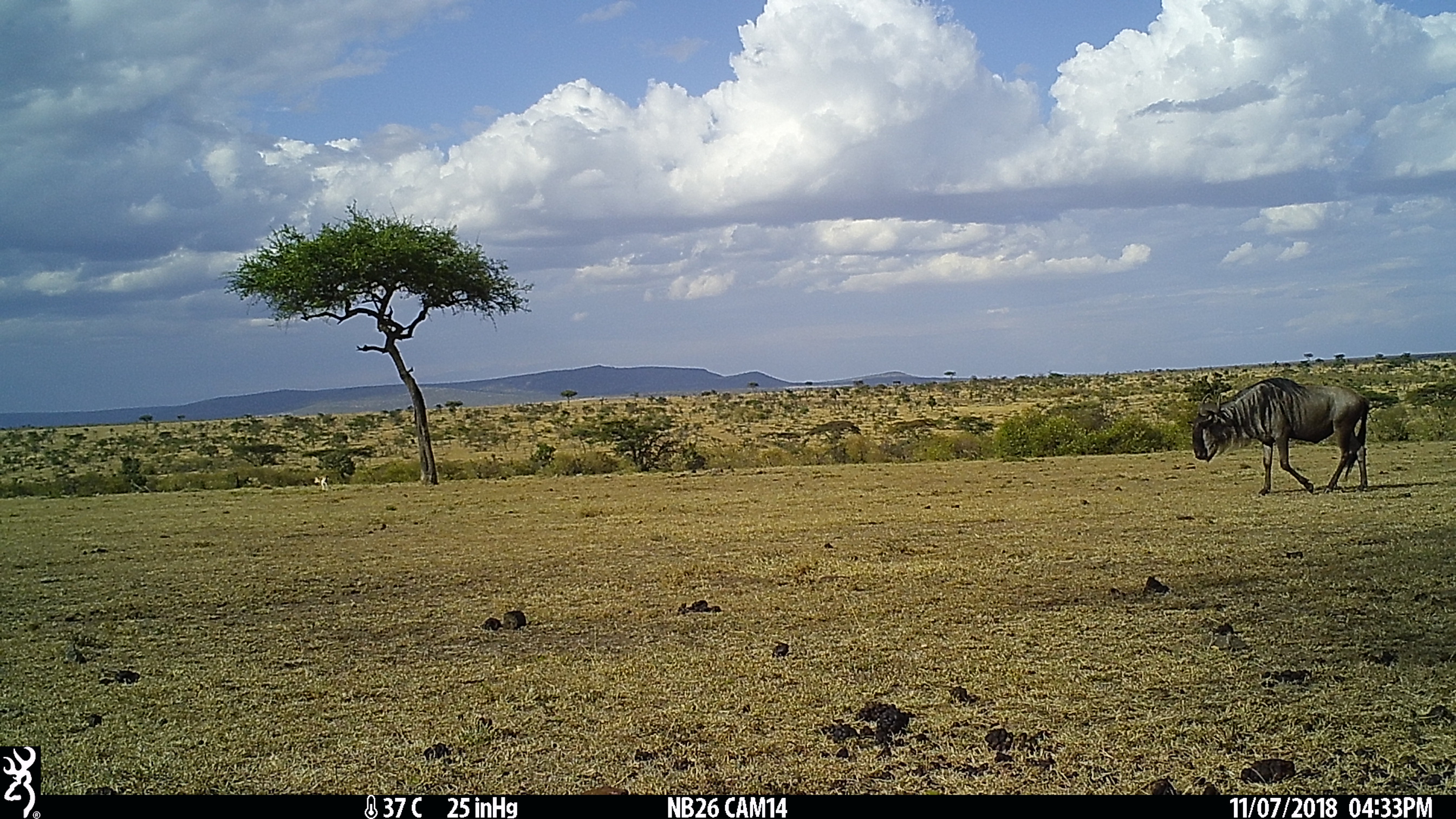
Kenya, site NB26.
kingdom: Animalia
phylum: Chordata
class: Mammalia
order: Artiodactyla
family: Bovidae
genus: Connochaetes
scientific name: Connochaetes taurinus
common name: blue wildebeest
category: wildebeest